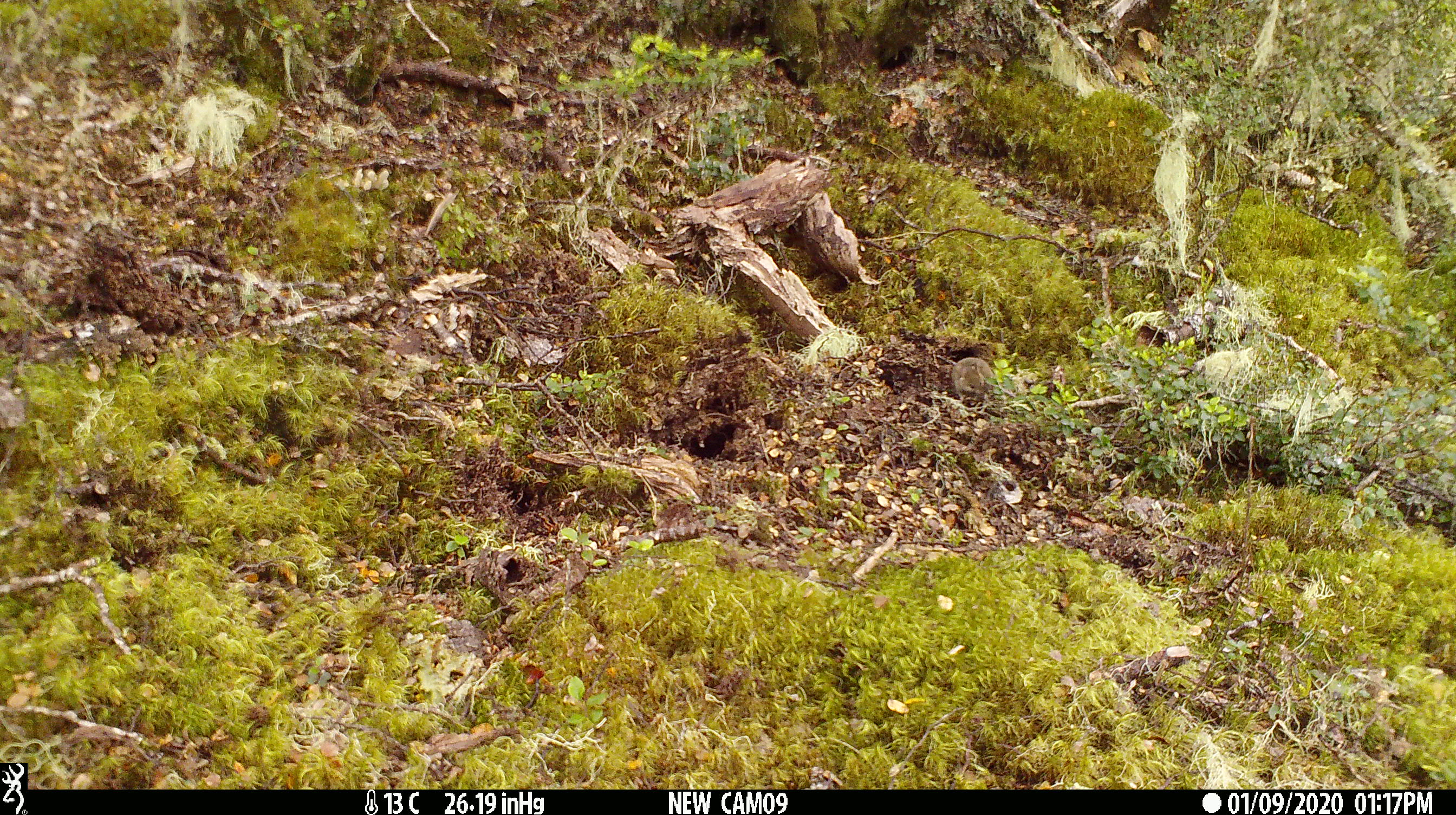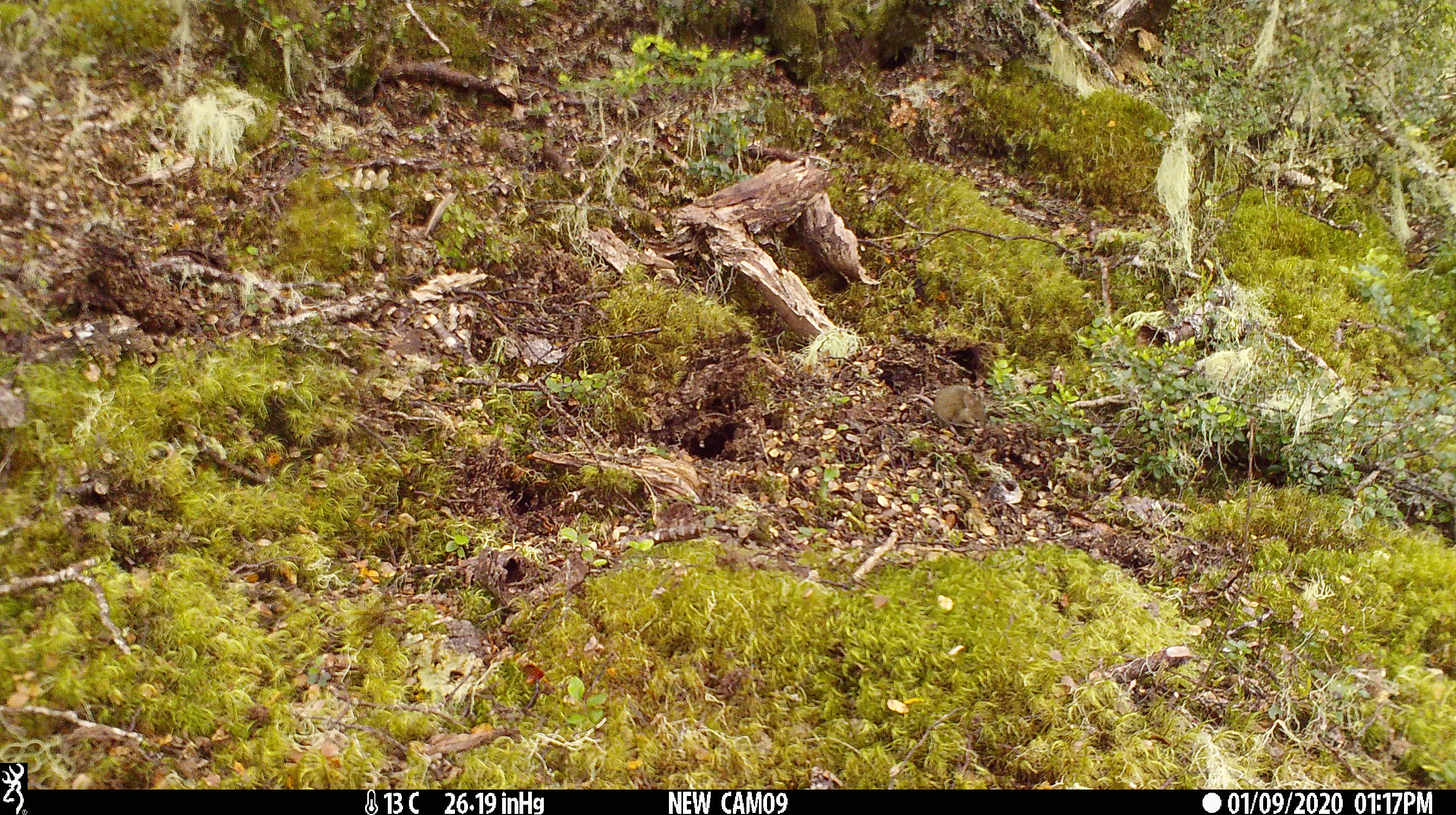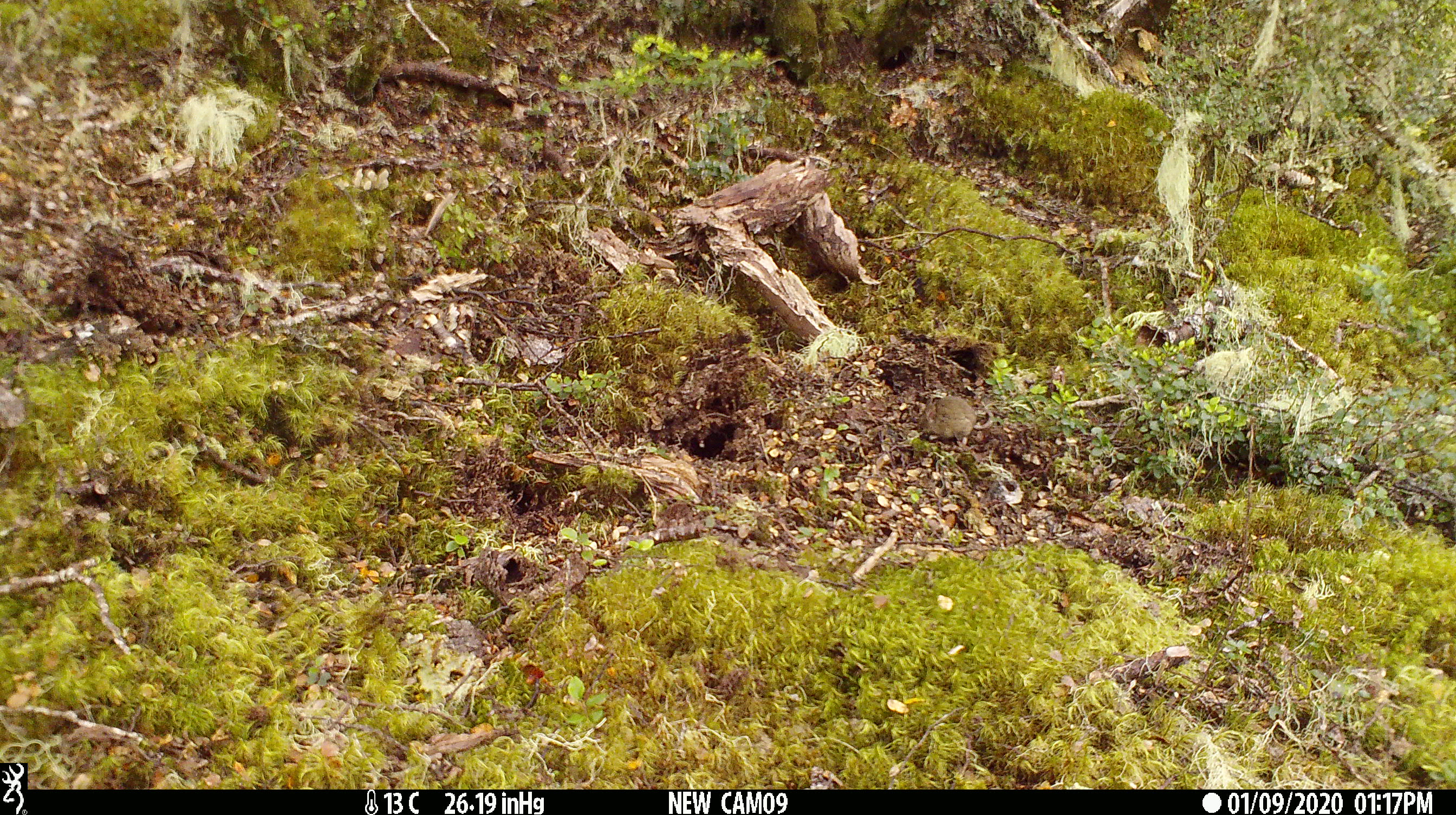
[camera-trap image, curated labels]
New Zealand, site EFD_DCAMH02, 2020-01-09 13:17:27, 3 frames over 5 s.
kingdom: Animalia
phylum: Chordata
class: Mammalia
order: Rodentia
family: Muridae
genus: Mus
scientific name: Mus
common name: mouse